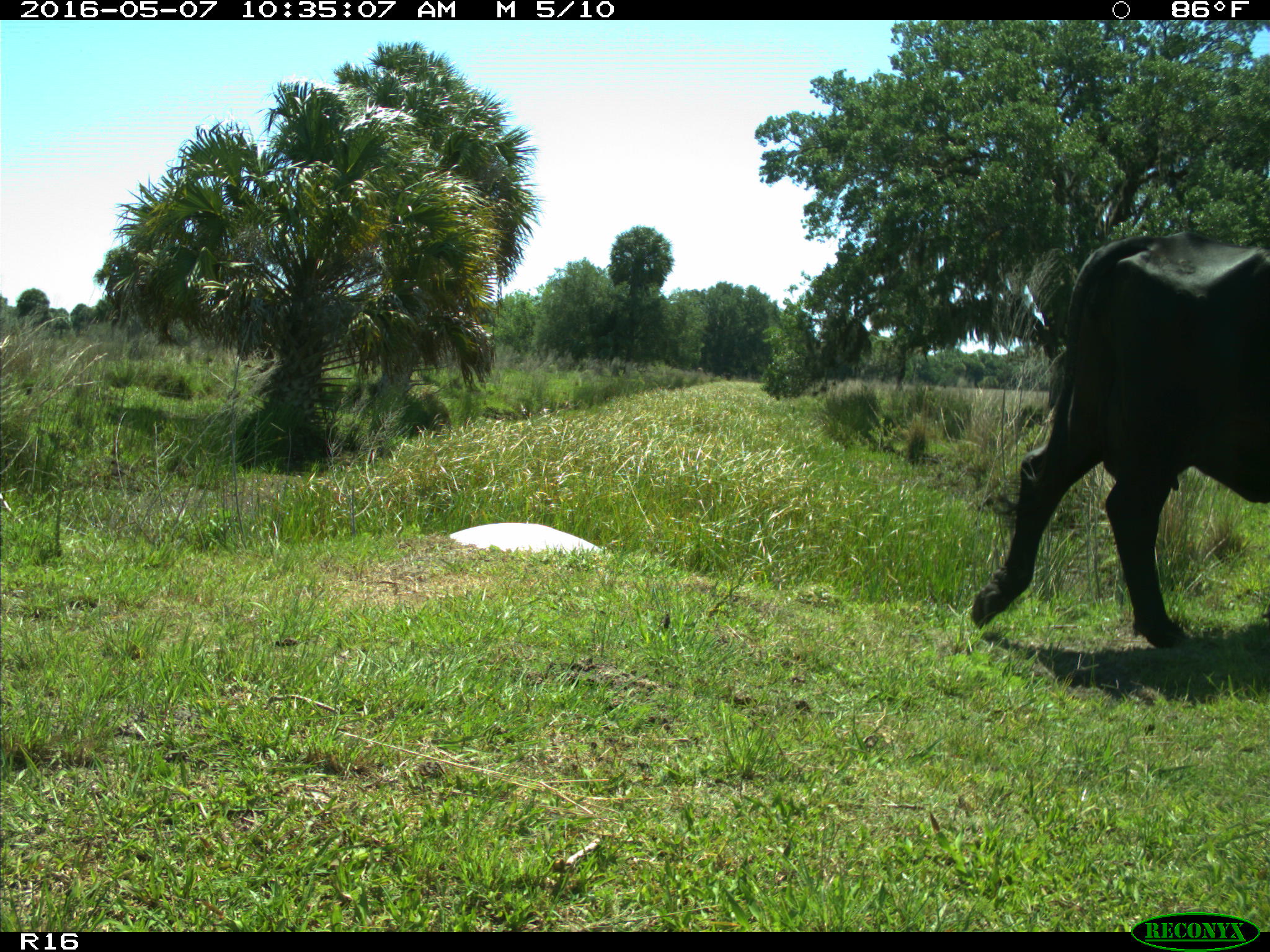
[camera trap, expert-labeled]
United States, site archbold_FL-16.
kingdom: Animalia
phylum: Chordata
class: Mammalia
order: Artiodactyla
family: Bovidae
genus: Bos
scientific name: Bos taurus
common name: domestic cow